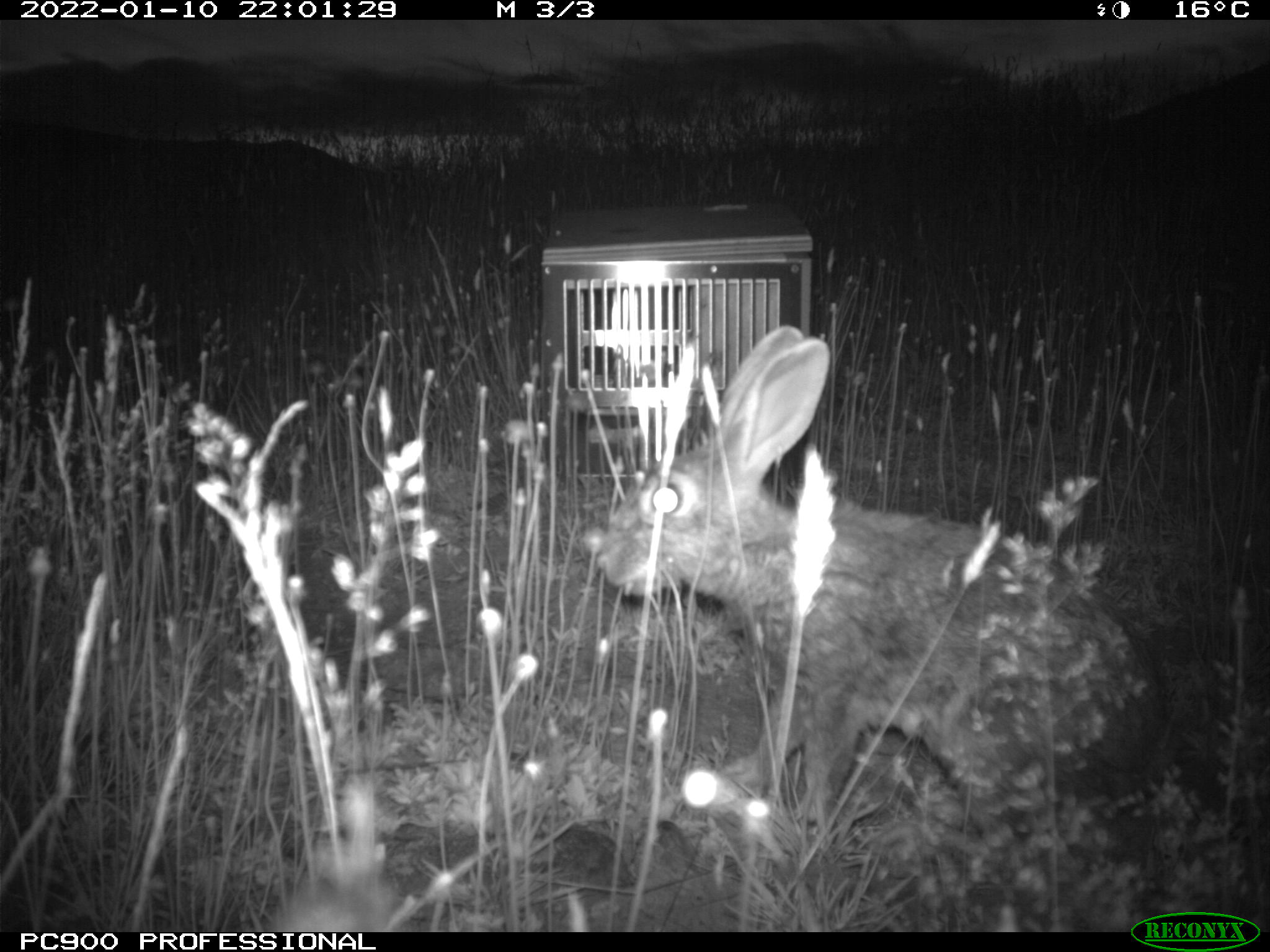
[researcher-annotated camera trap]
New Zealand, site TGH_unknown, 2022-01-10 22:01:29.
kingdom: Animalia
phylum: Chordata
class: Mammalia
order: Lagomorpha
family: Leporidae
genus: Oryctolagus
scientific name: Oryctolagus cuniculus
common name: european rabbit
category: rabbit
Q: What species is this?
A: Rabbit (european rabbit) (Oryctolagus cuniculus).